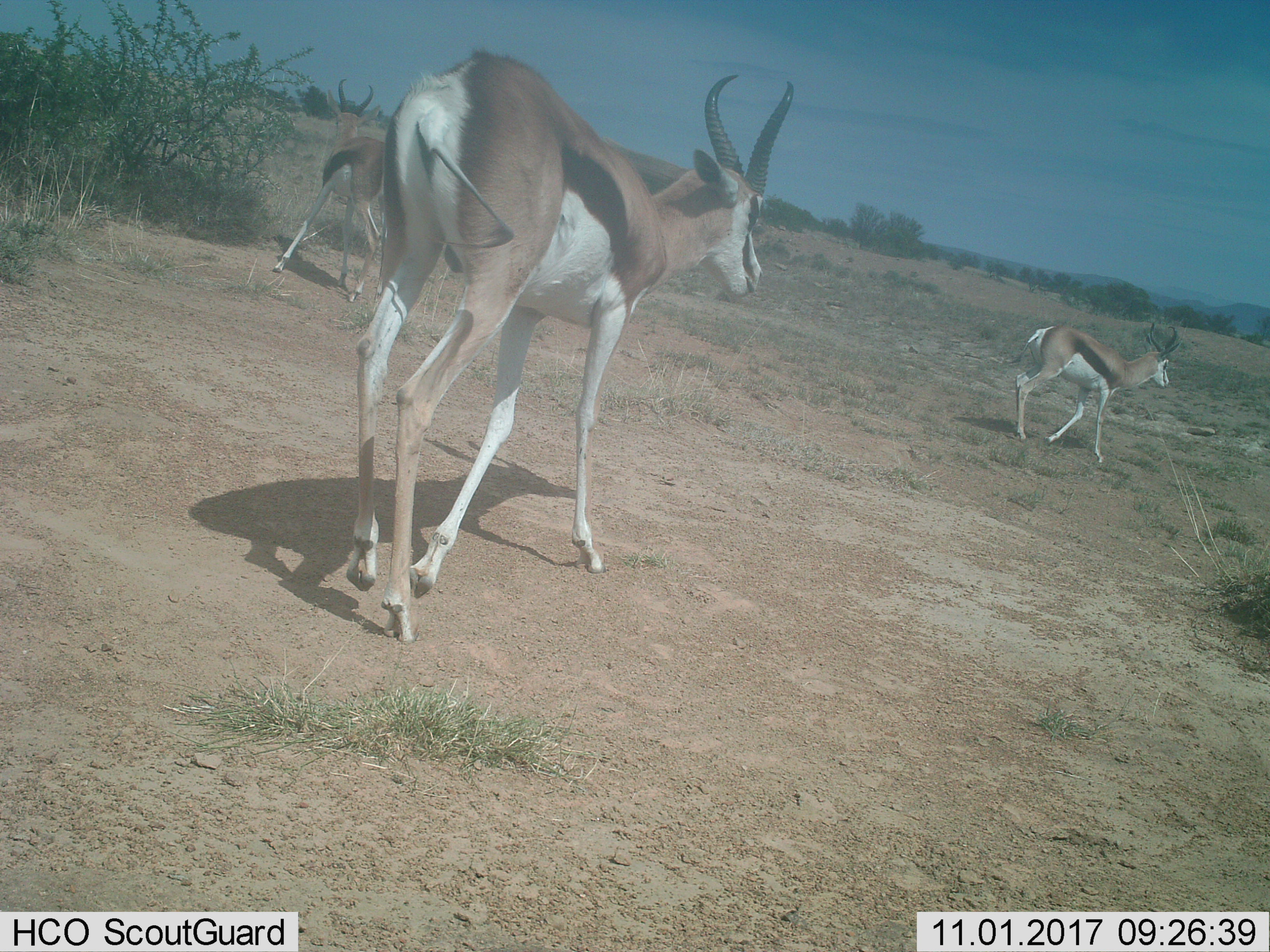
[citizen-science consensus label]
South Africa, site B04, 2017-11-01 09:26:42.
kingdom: Animalia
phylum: Chordata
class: Mammalia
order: Artiodactyla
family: Bovidae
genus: Antidorcas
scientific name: Antidorcas marsupialis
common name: springbok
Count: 3.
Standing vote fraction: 10%.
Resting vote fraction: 0%.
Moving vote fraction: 100%.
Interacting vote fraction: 0%.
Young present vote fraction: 0%.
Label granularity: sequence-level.